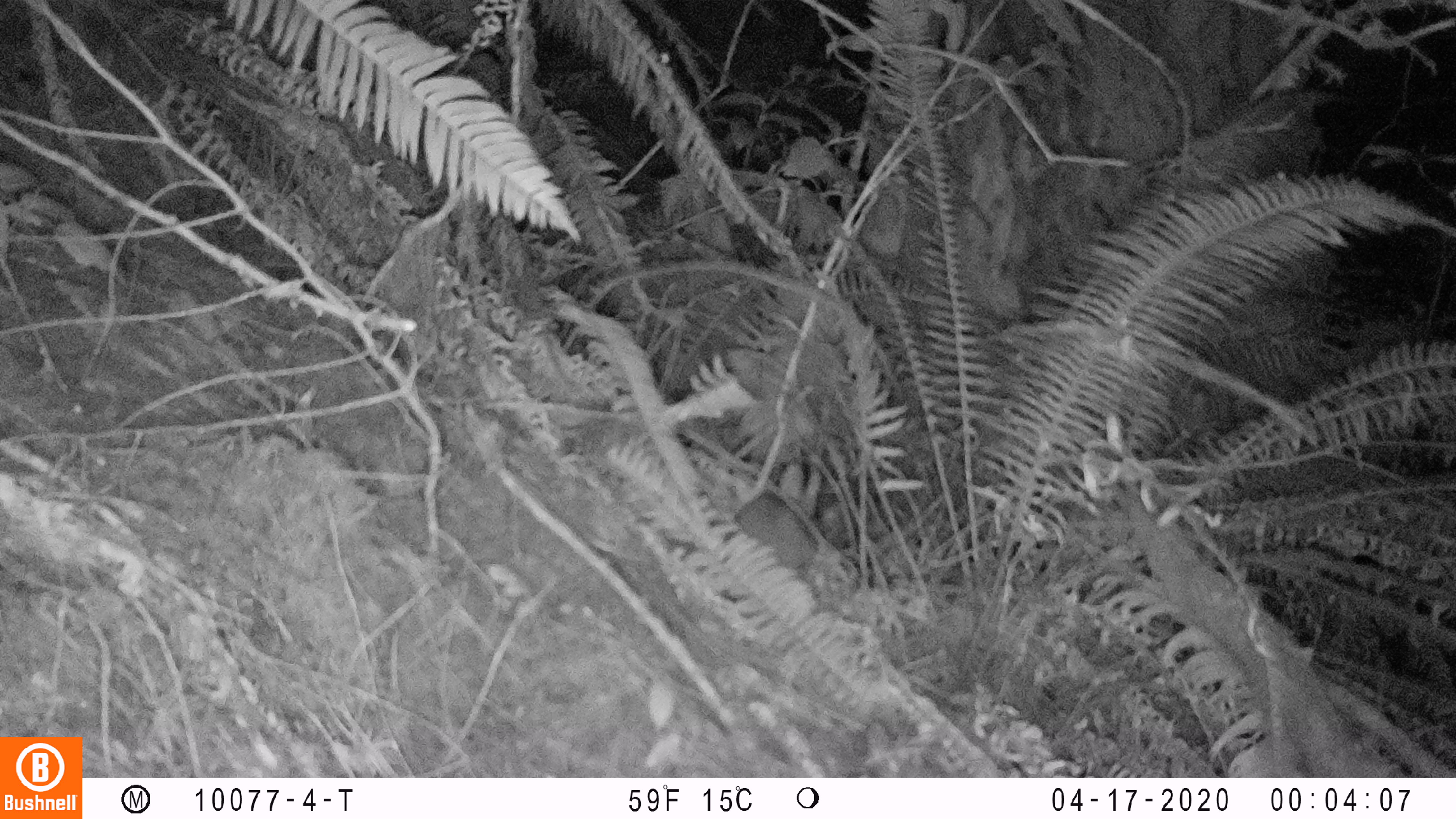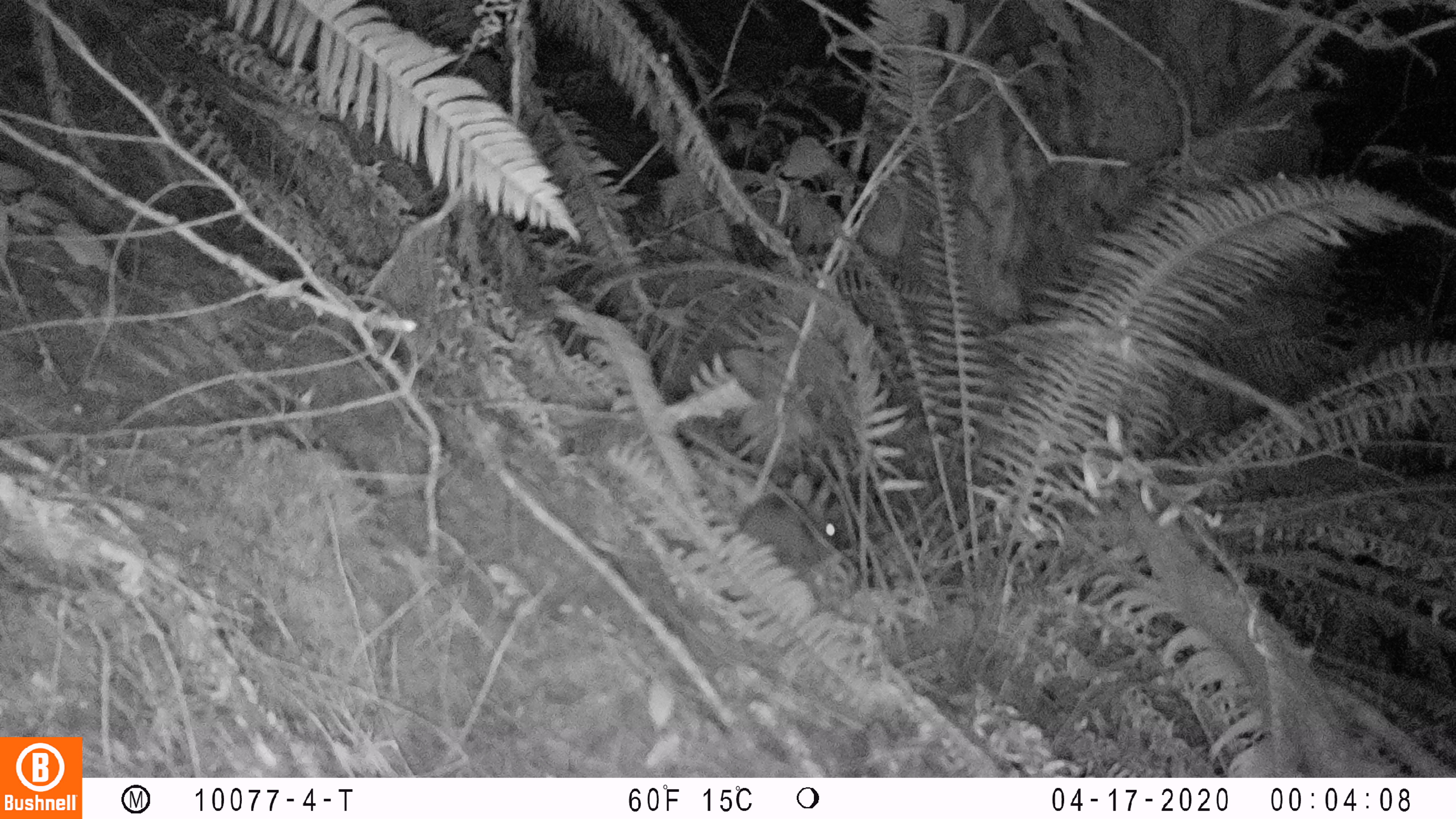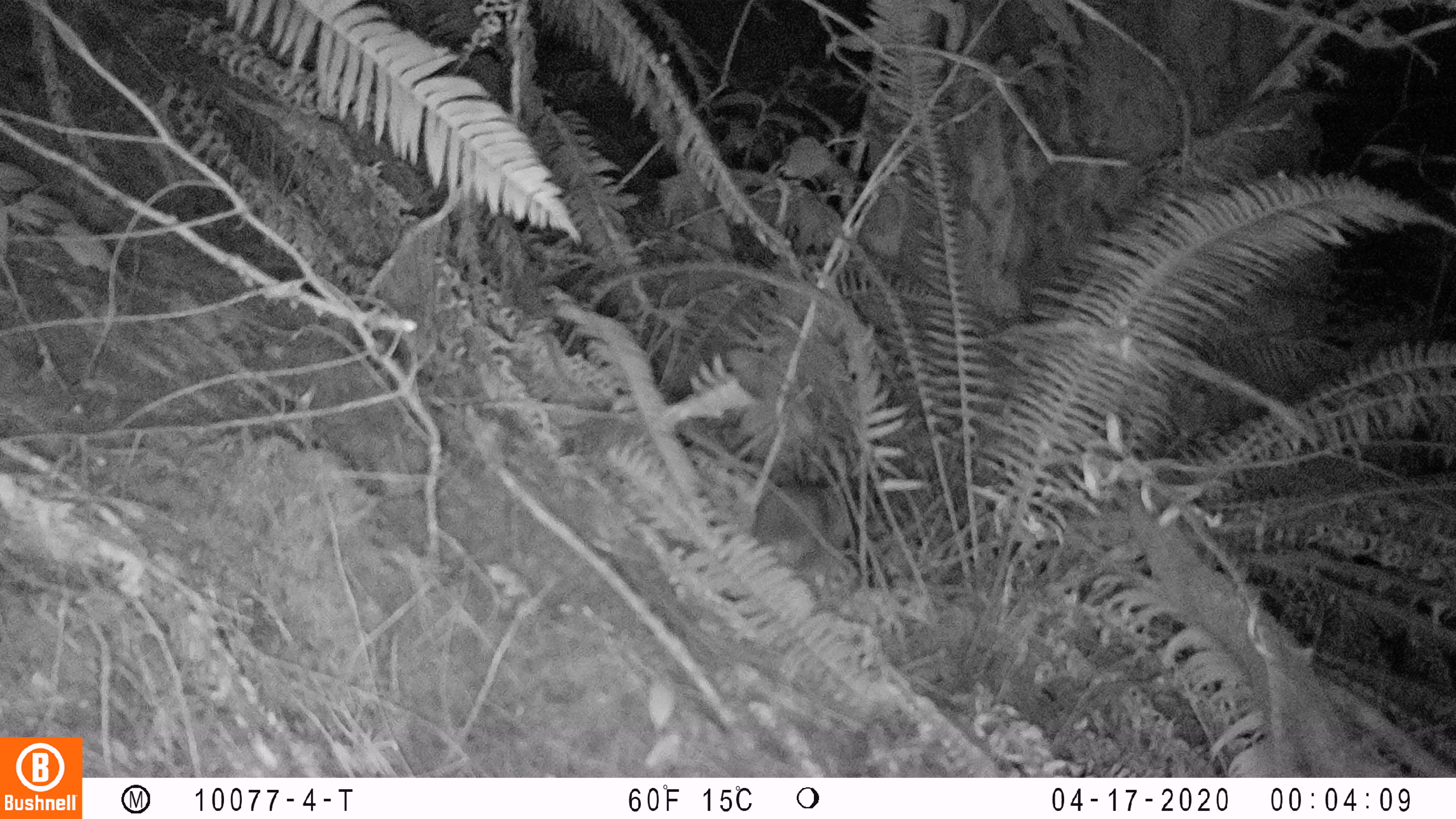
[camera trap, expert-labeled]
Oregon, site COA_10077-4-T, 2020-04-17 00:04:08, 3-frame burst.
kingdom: Animalia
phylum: Chordata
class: Mammalia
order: Lagomorpha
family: Leporidae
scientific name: Leporidae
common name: hares and rabbits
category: leporidae family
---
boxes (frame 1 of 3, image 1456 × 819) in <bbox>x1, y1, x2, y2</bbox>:
leporidae family: <bbox>733, 460, 832, 575</bbox>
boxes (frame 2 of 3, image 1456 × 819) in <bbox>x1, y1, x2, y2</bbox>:
leporidae family: <bbox>738, 471, 844, 572</bbox>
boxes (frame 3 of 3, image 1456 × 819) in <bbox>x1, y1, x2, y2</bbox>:
leporidae family: <bbox>756, 484, 858, 595</bbox>